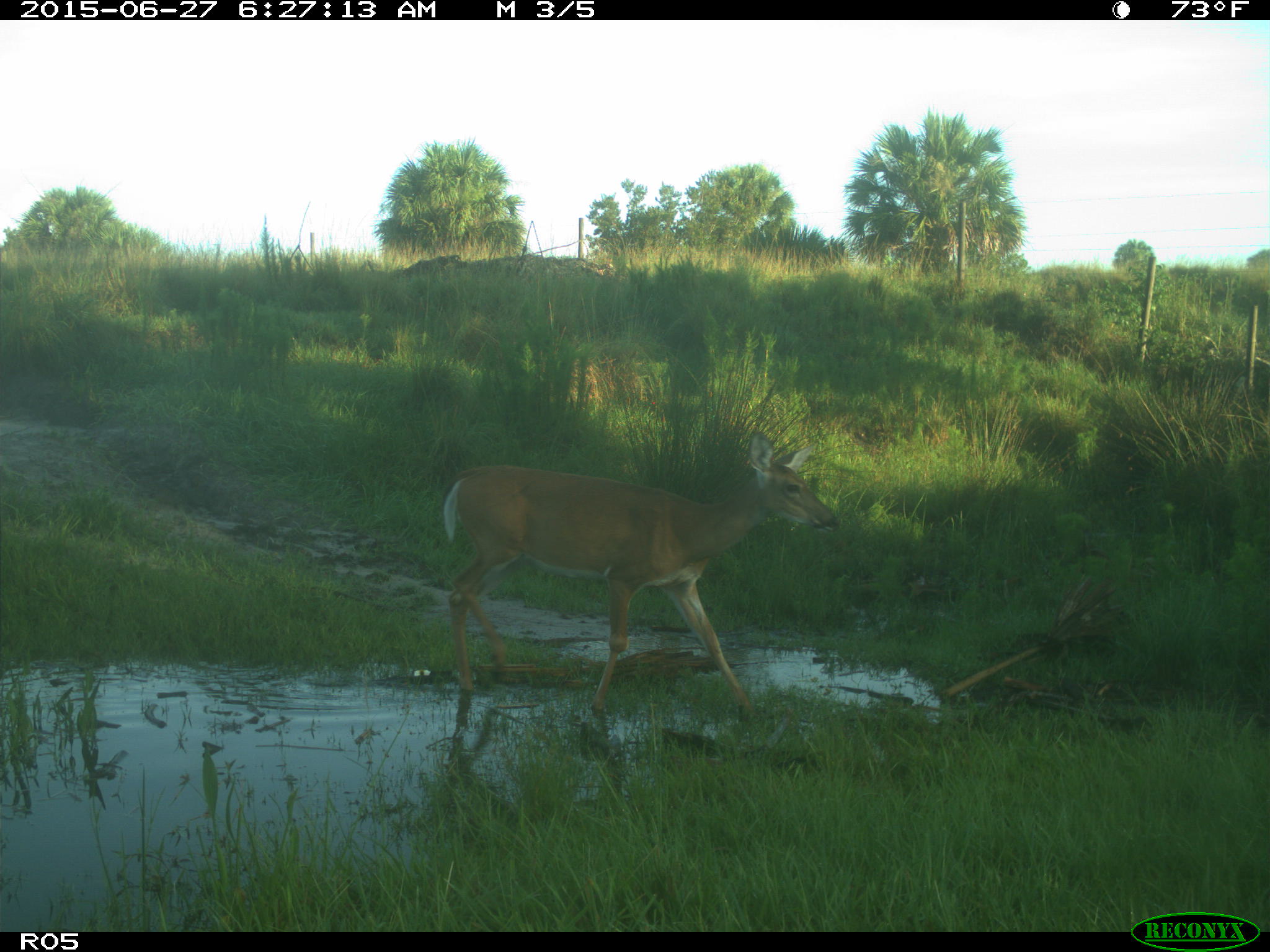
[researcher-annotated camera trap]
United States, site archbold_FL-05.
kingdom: Animalia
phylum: Chordata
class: Mammalia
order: Artiodactyla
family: Cervidae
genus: Odocoileus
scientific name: Odocoileus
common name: deer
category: unidentified deer